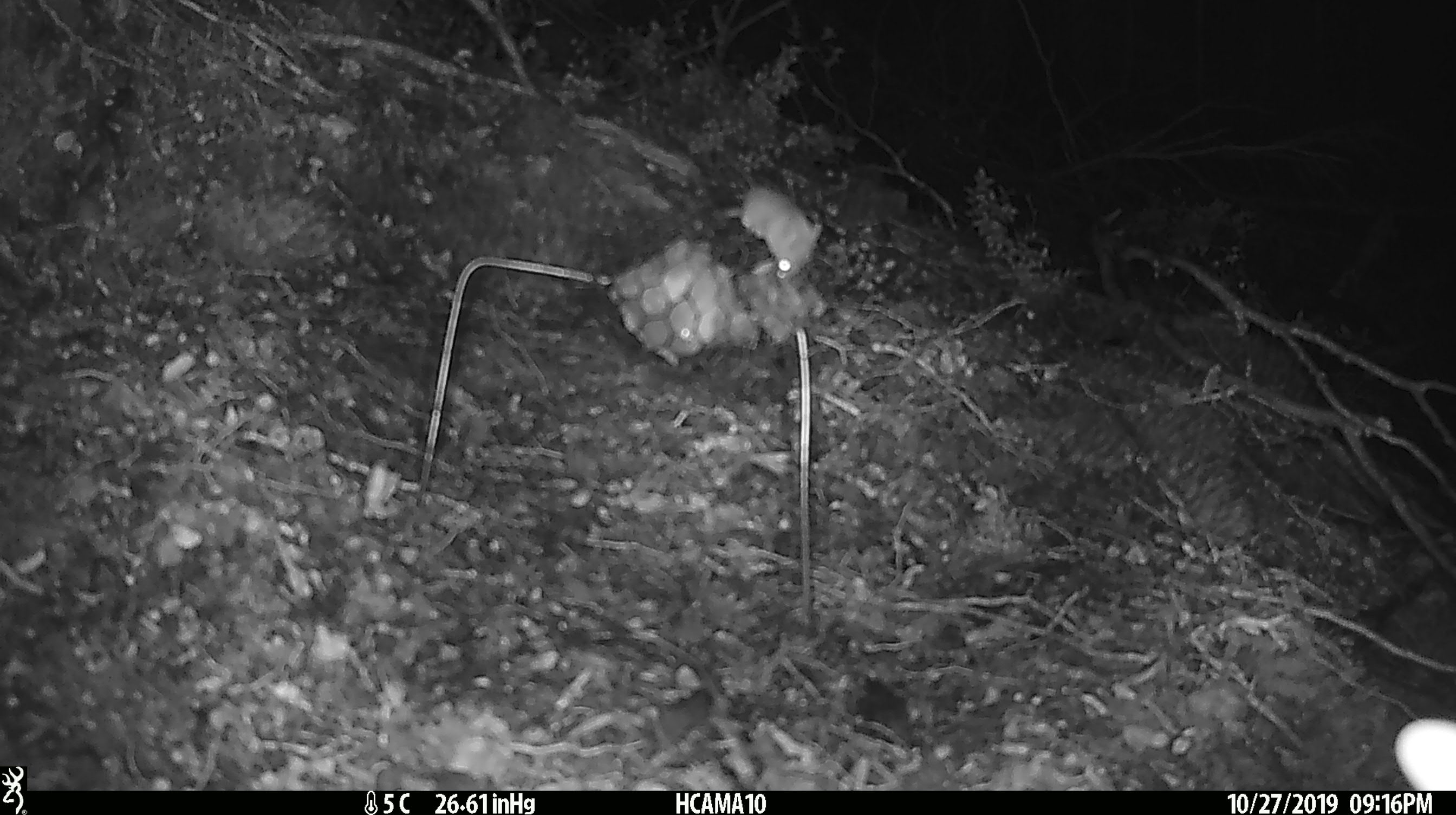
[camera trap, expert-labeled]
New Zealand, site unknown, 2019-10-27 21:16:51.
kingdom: Animalia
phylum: Chordata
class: Mammalia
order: Rodentia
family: Muridae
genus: Mus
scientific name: Mus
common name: mouse